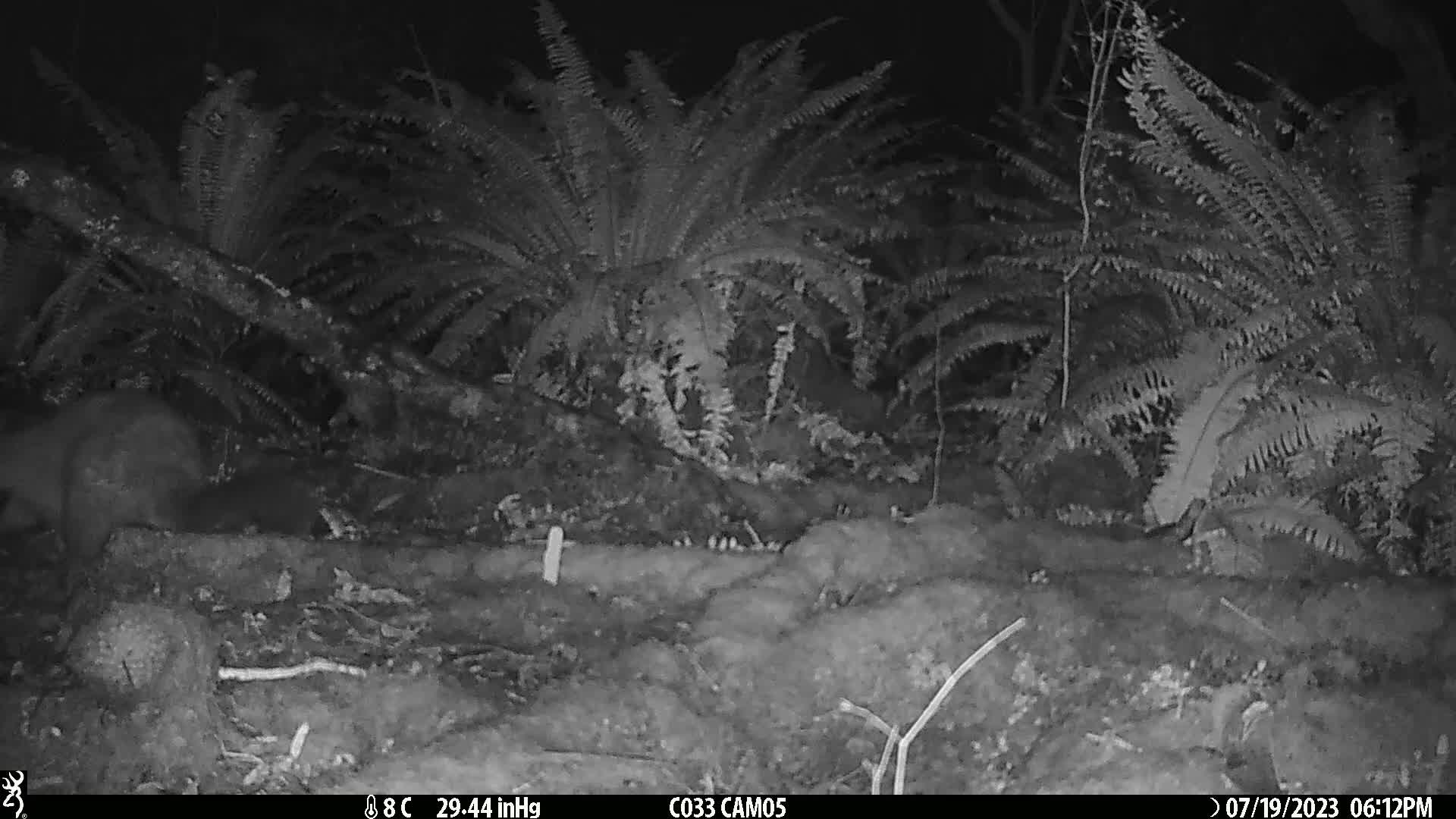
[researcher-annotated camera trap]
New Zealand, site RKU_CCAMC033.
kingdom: Animalia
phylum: Chordata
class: Mammalia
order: Diprotodontia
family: Phalangeridae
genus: Trichosurus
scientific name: Trichosurus vulpecula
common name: common brushtail possum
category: possum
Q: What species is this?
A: Possum (common brushtail possum) (Trichosurus vulpecula).